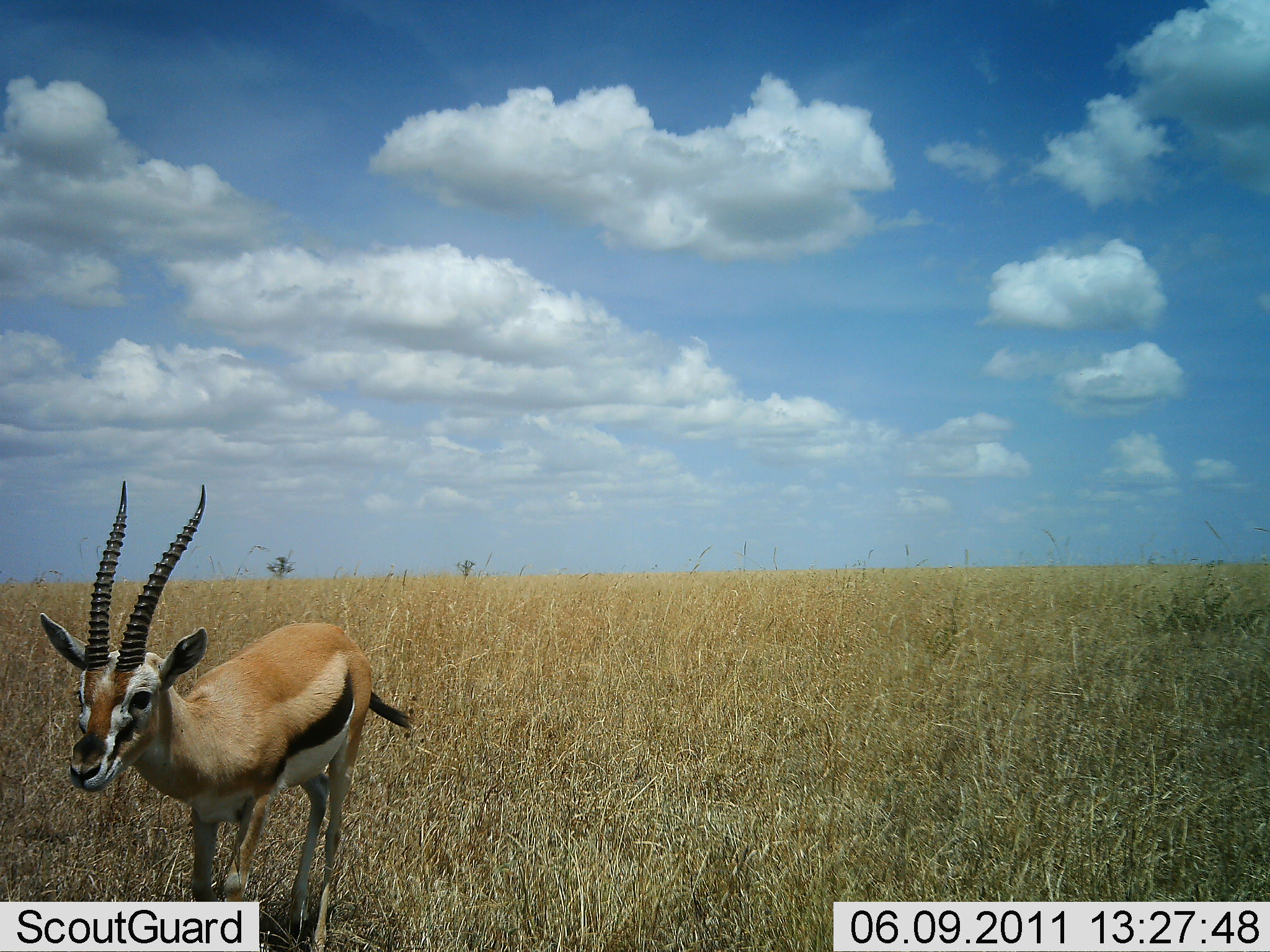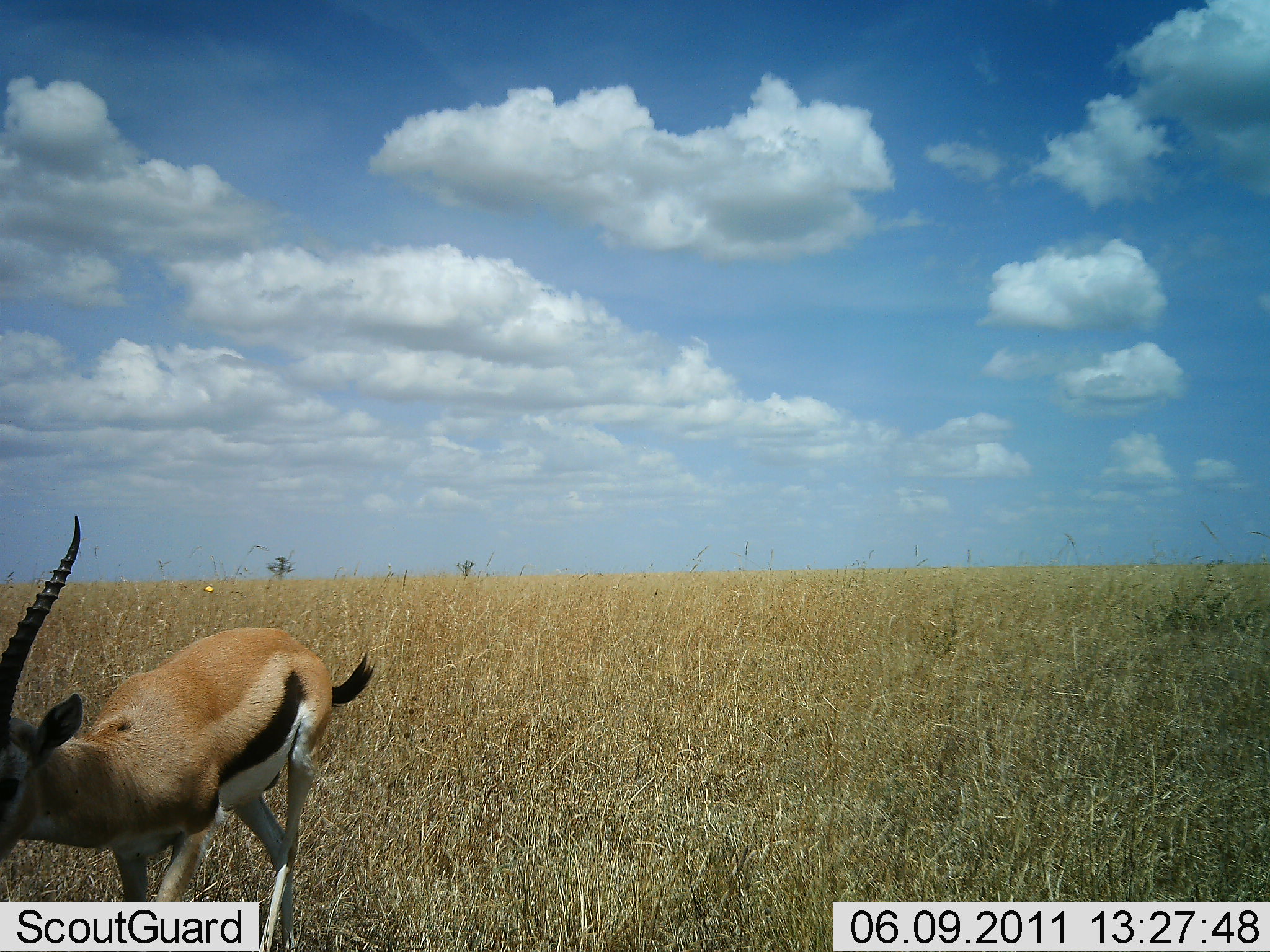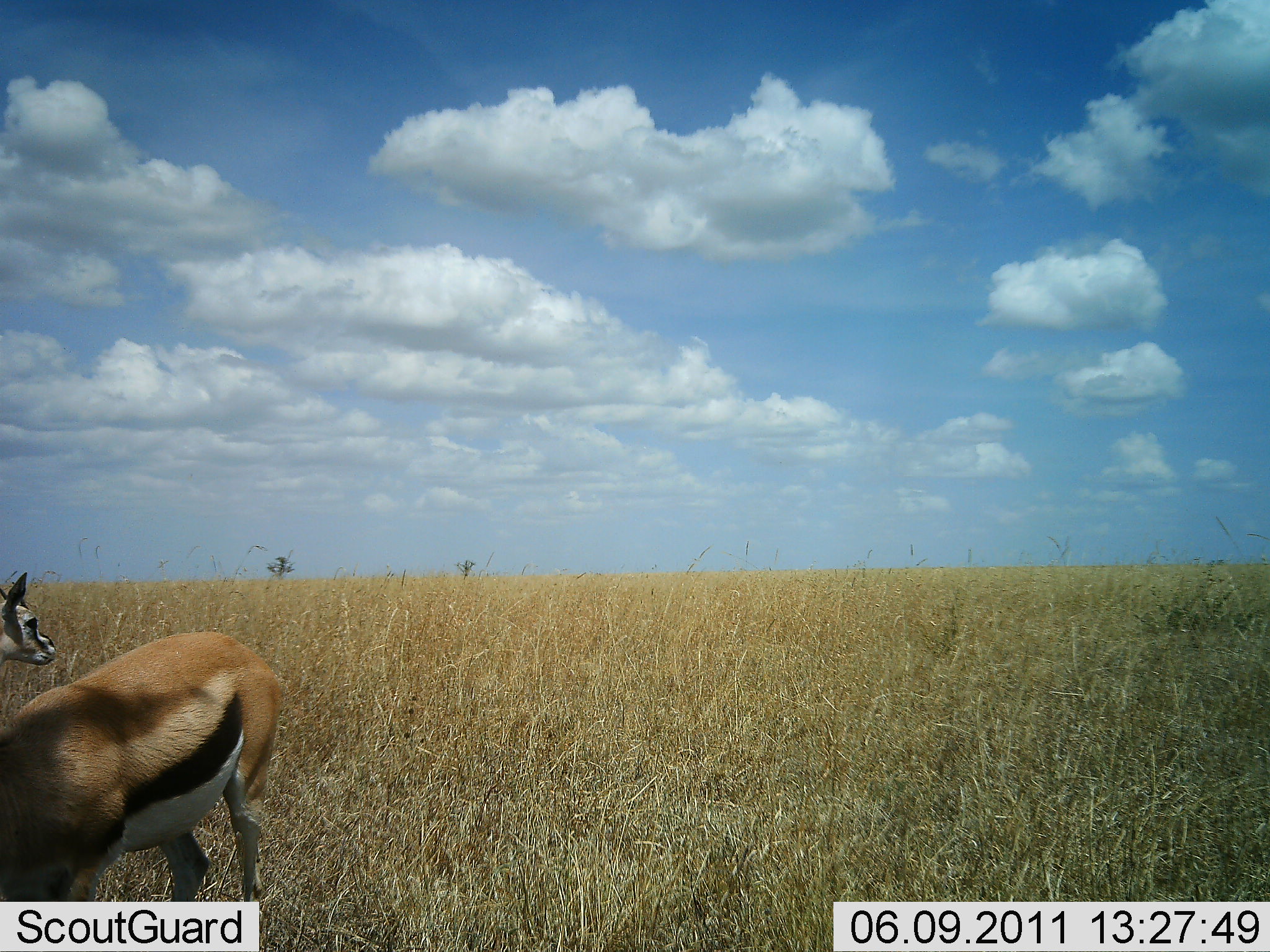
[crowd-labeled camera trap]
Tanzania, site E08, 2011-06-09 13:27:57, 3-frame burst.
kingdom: Animalia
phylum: Chordata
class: Mammalia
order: Artiodactyla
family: Bovidae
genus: Eudorcas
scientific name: Eudorcas thomsonii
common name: thomson's gazelle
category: gazellethomsons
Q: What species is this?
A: Gazellethomsons (thomson's gazelle) (Eudorcas thomsonii).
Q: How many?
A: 2.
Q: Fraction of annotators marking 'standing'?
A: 10%.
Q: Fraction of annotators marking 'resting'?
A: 0%.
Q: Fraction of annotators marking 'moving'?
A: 100%.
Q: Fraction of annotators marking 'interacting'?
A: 0%.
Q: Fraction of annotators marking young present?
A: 0%.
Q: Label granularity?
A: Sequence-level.